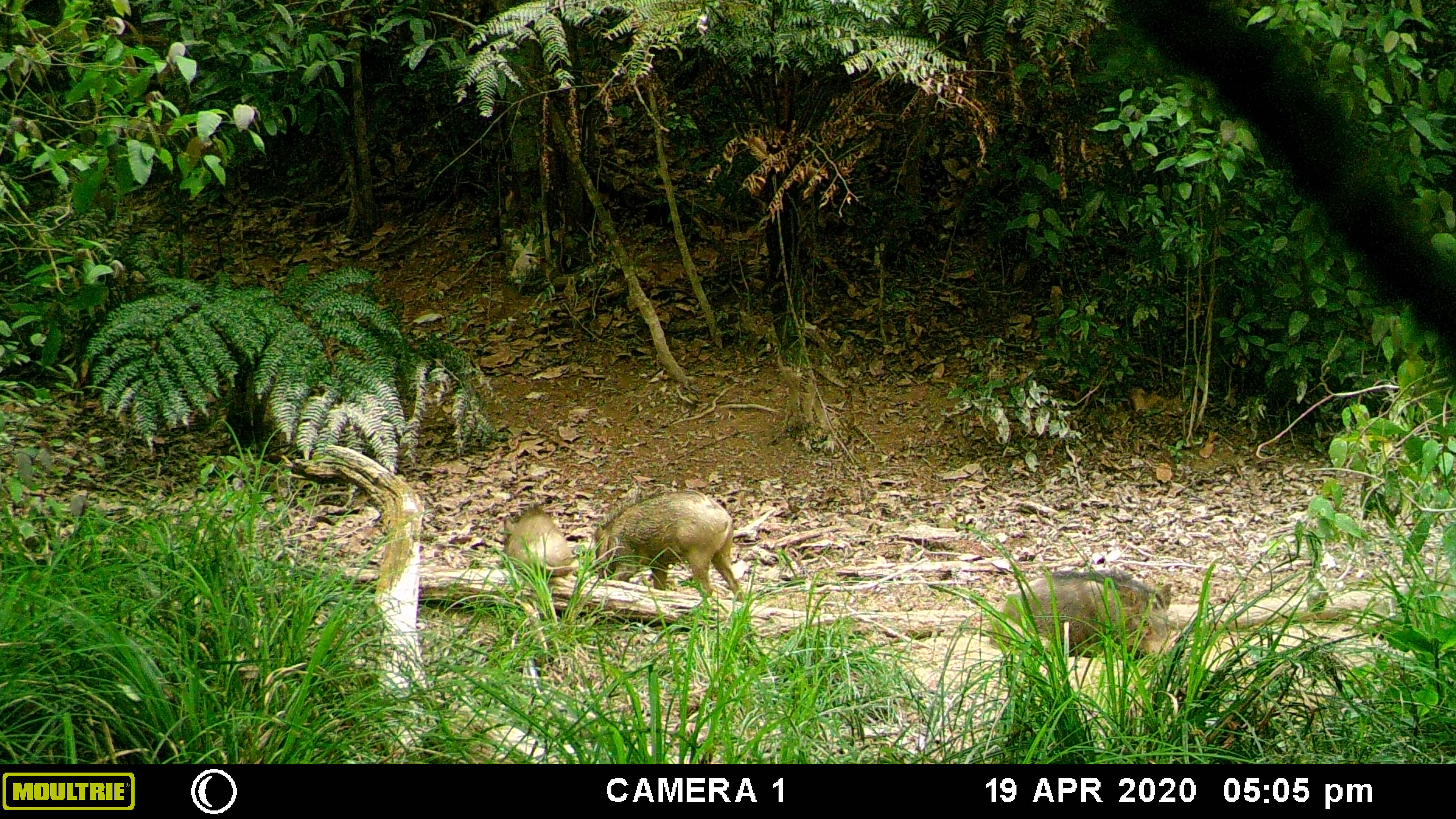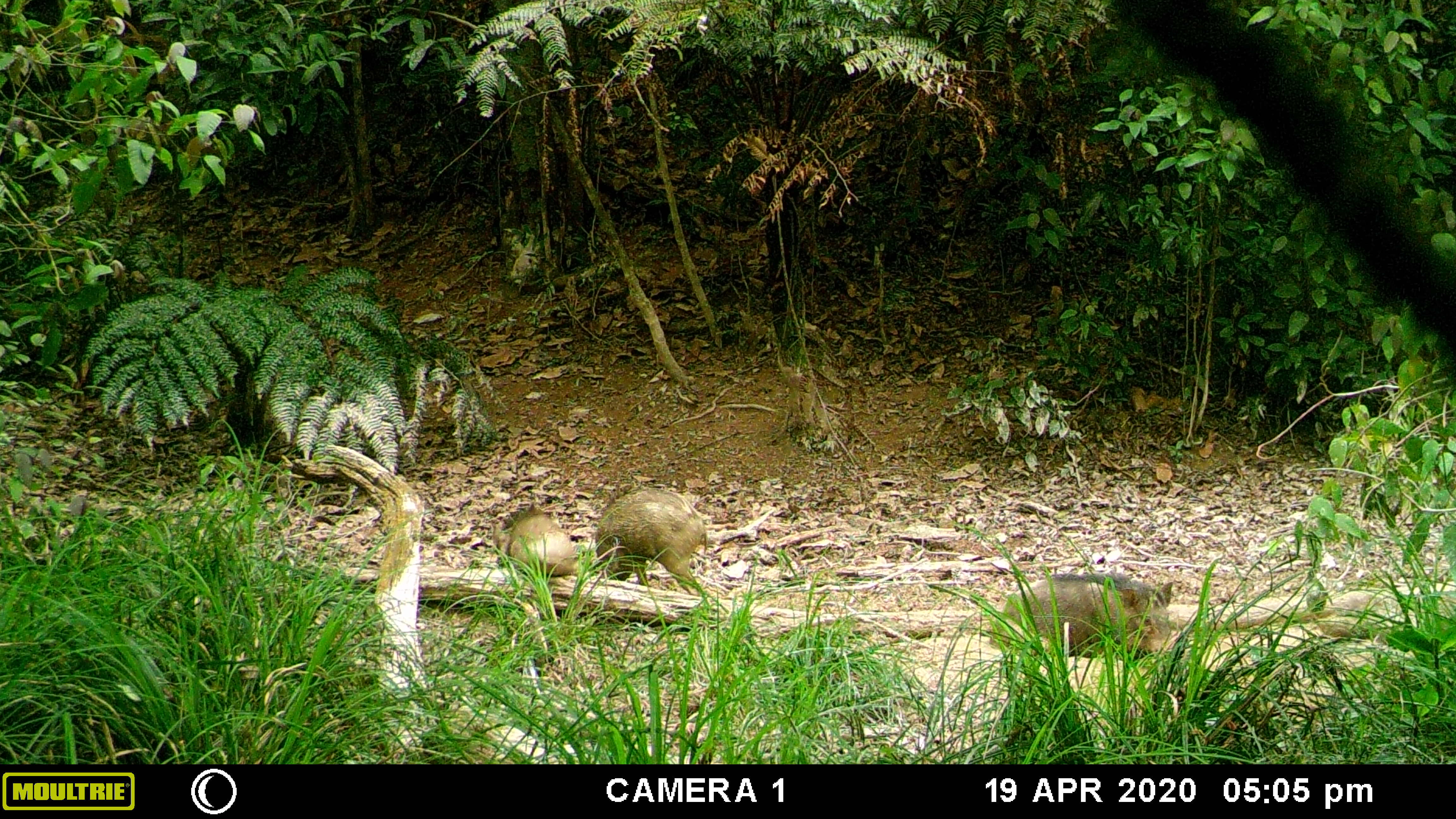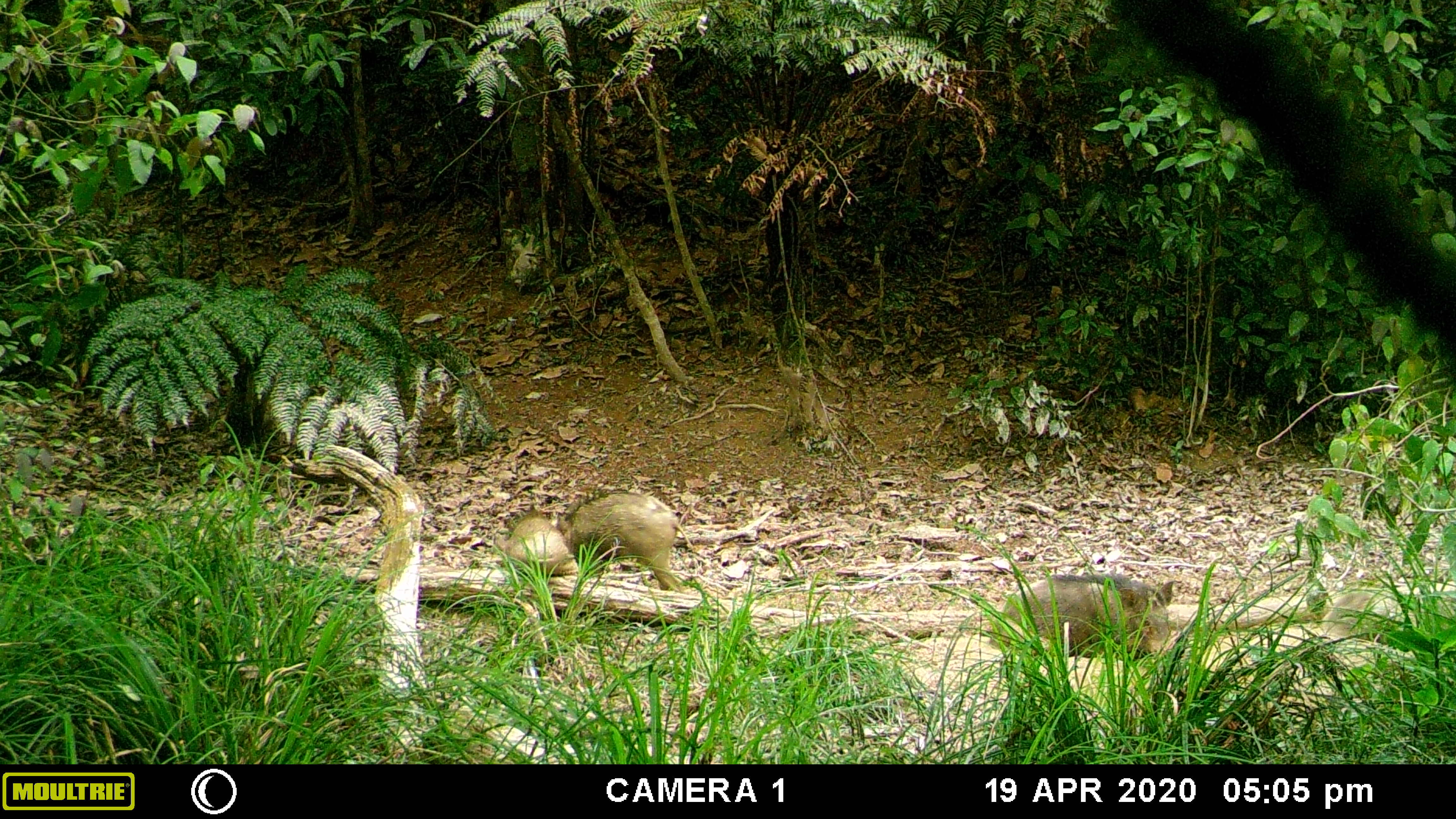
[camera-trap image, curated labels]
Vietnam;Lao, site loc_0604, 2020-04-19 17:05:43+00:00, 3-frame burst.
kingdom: Animalia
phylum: Chordata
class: Mammalia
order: Artiodactyla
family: Suidae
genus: Sus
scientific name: Sus scrofa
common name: eurasian wild pig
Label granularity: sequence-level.